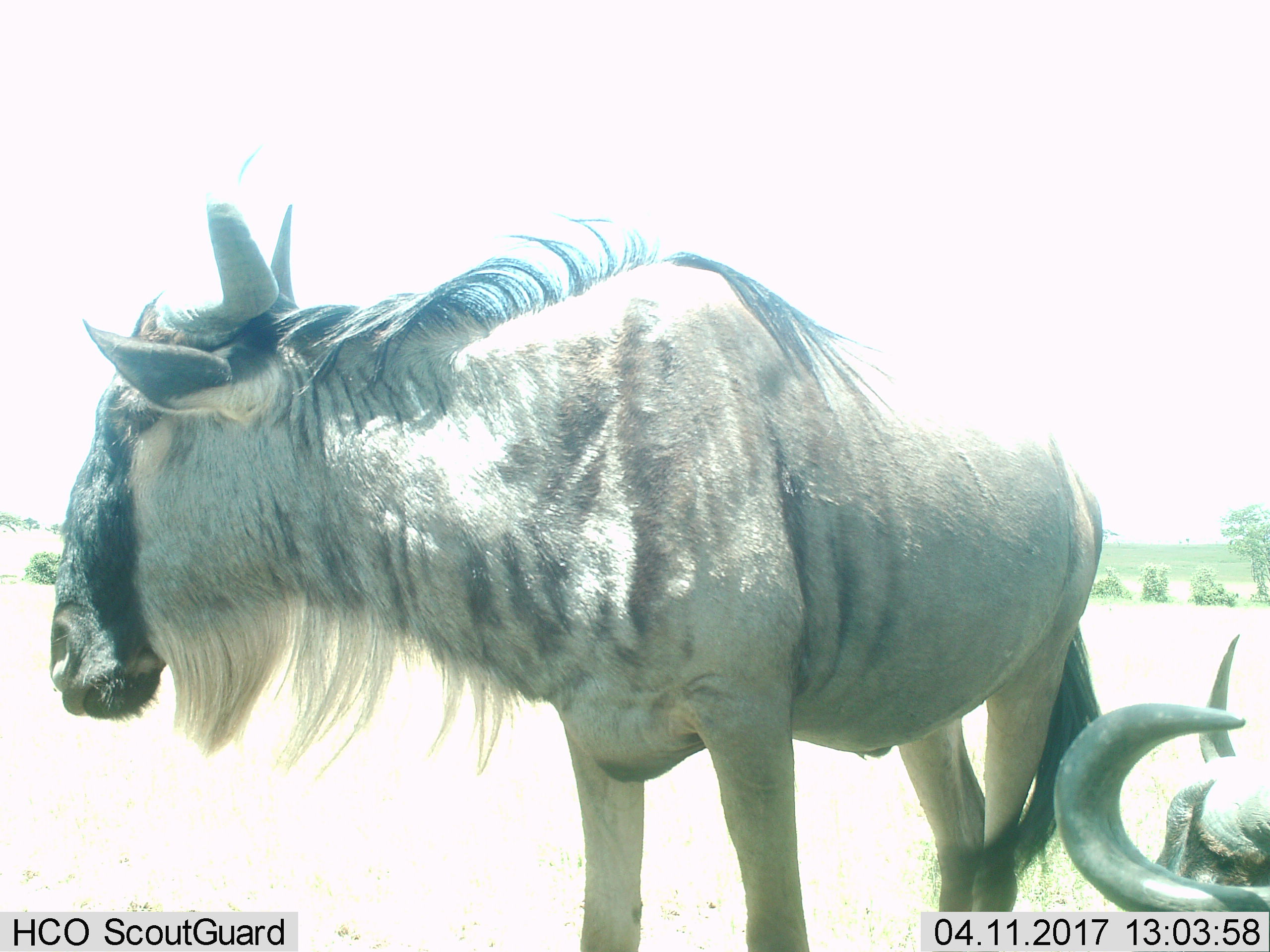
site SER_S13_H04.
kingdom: Animalia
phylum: Chordata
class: Mammalia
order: Artiodactyla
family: Bovidae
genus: Connochaetes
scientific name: Connochaetes taurinus taurinus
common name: blue wildebeest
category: wildebeestblue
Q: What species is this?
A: Wildebeestblue (blue wildebeest) (Connochaetes taurinus taurinus).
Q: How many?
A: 2.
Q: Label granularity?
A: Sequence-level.